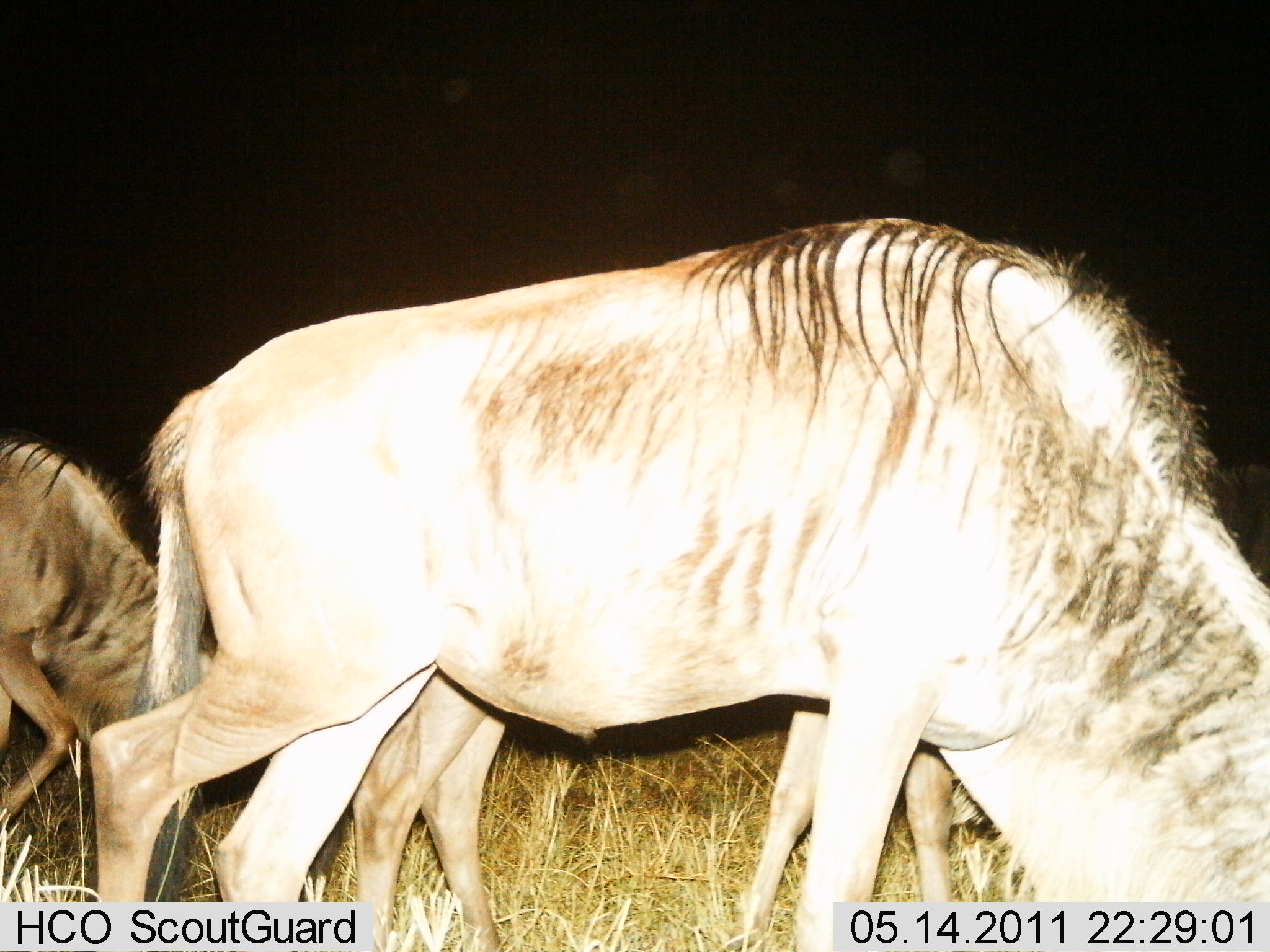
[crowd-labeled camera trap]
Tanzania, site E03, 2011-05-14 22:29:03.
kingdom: Animalia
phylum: Chordata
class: Mammalia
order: Artiodactyla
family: Bovidae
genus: Connochaetes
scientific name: Connochaetes taurinus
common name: blue wildebeest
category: wildebeest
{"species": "wildebeest (blue wildebeest) (Connochaetes taurinus)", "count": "3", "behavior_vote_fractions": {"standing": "31%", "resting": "0%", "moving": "0%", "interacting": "0%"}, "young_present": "0%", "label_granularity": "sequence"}